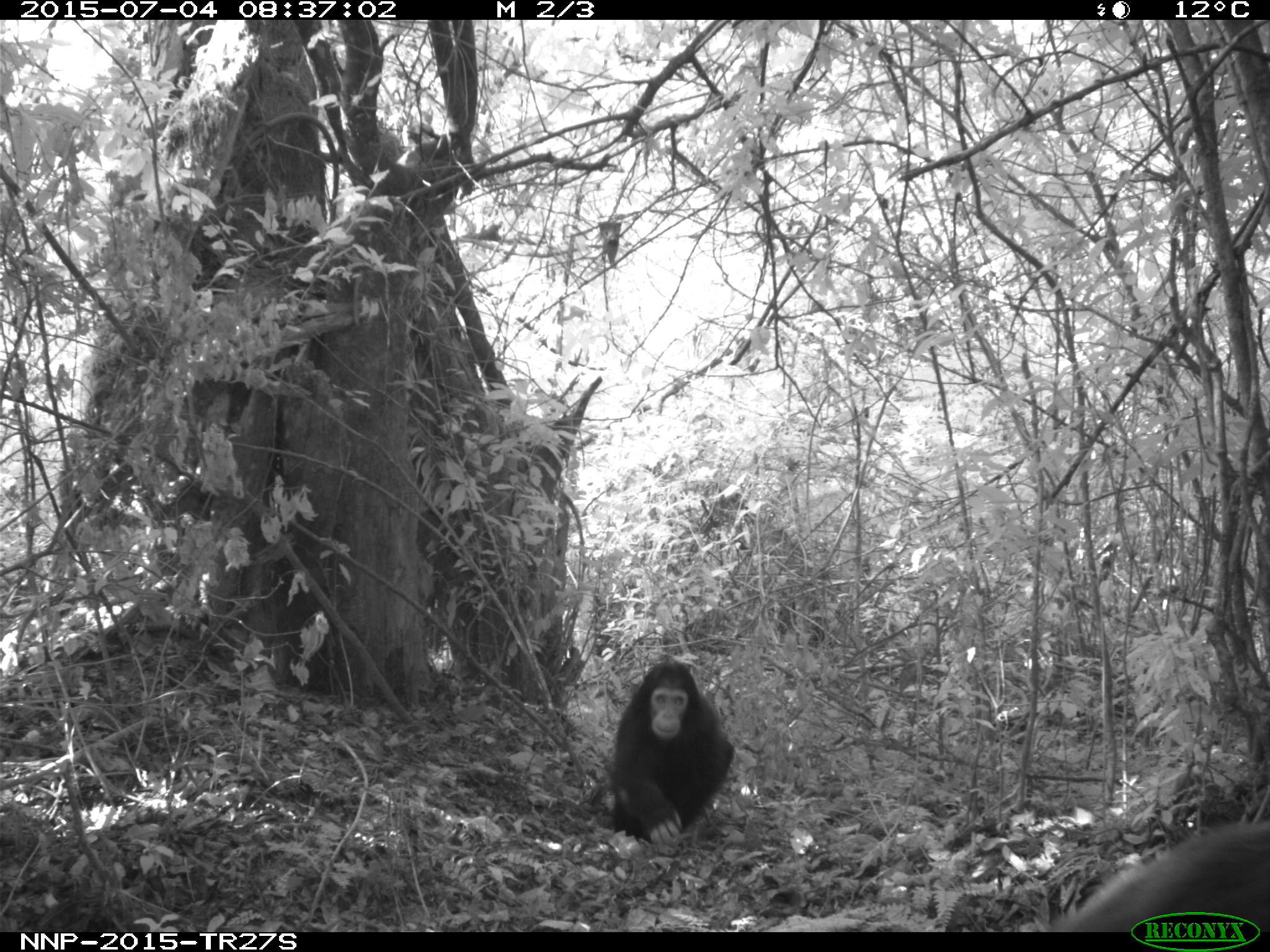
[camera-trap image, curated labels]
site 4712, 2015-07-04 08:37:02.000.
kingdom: Animalia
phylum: Chordata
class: Mammalia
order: Primates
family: Hominidae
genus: Pan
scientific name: Pan troglodytes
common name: chimpanzee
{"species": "Pan troglodytes (chimpanzee)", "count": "2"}